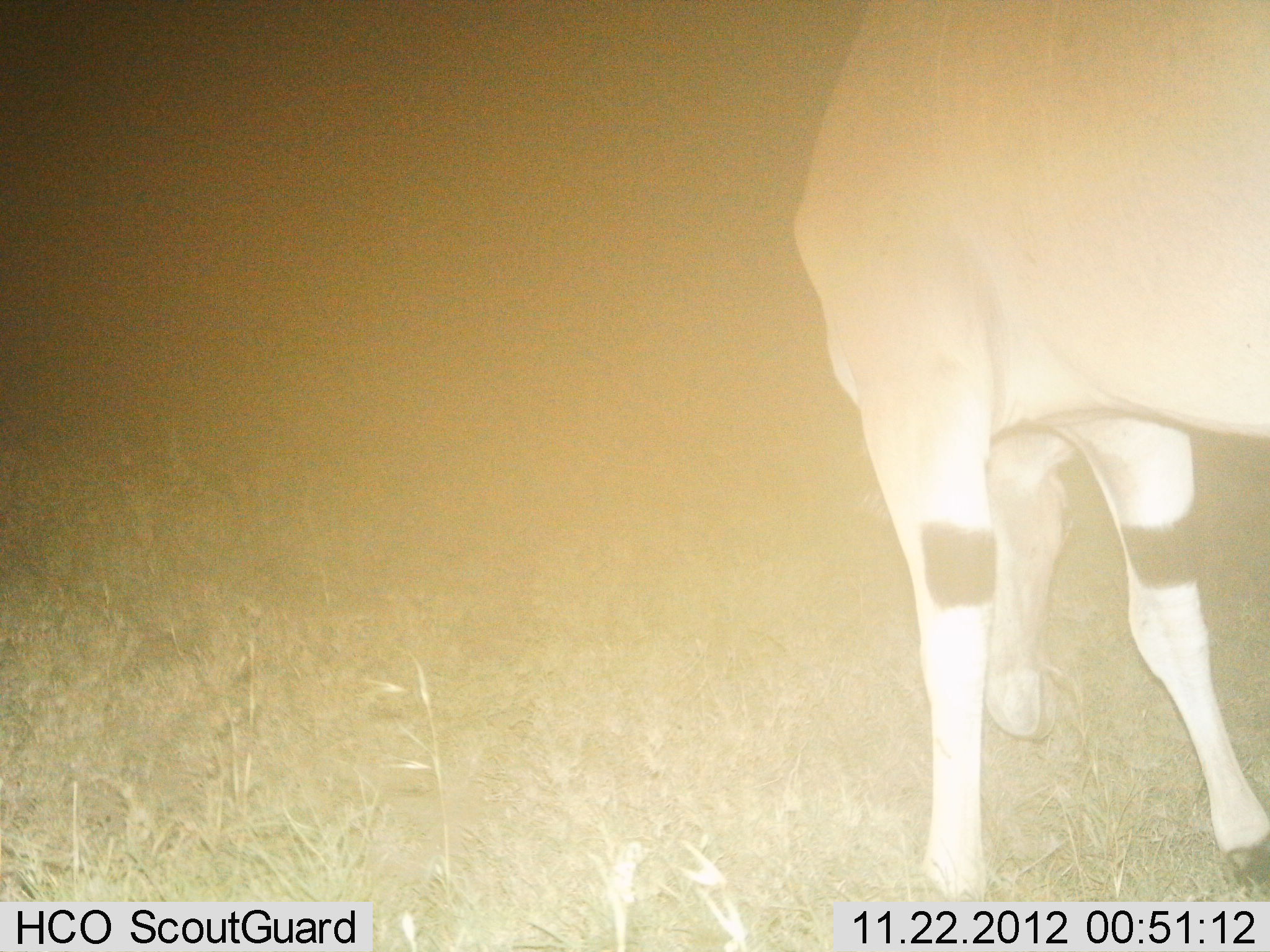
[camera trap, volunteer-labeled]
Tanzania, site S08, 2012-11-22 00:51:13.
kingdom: Animalia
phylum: Chordata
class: Mammalia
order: Artiodactyla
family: Bovidae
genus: Tragelaphus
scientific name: Tragelaphus oryx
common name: eland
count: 1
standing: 40%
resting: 0%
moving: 10%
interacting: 0%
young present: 0%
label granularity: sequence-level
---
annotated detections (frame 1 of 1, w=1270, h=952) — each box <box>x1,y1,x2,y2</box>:
animal: <box>793,0,1270,902</box>